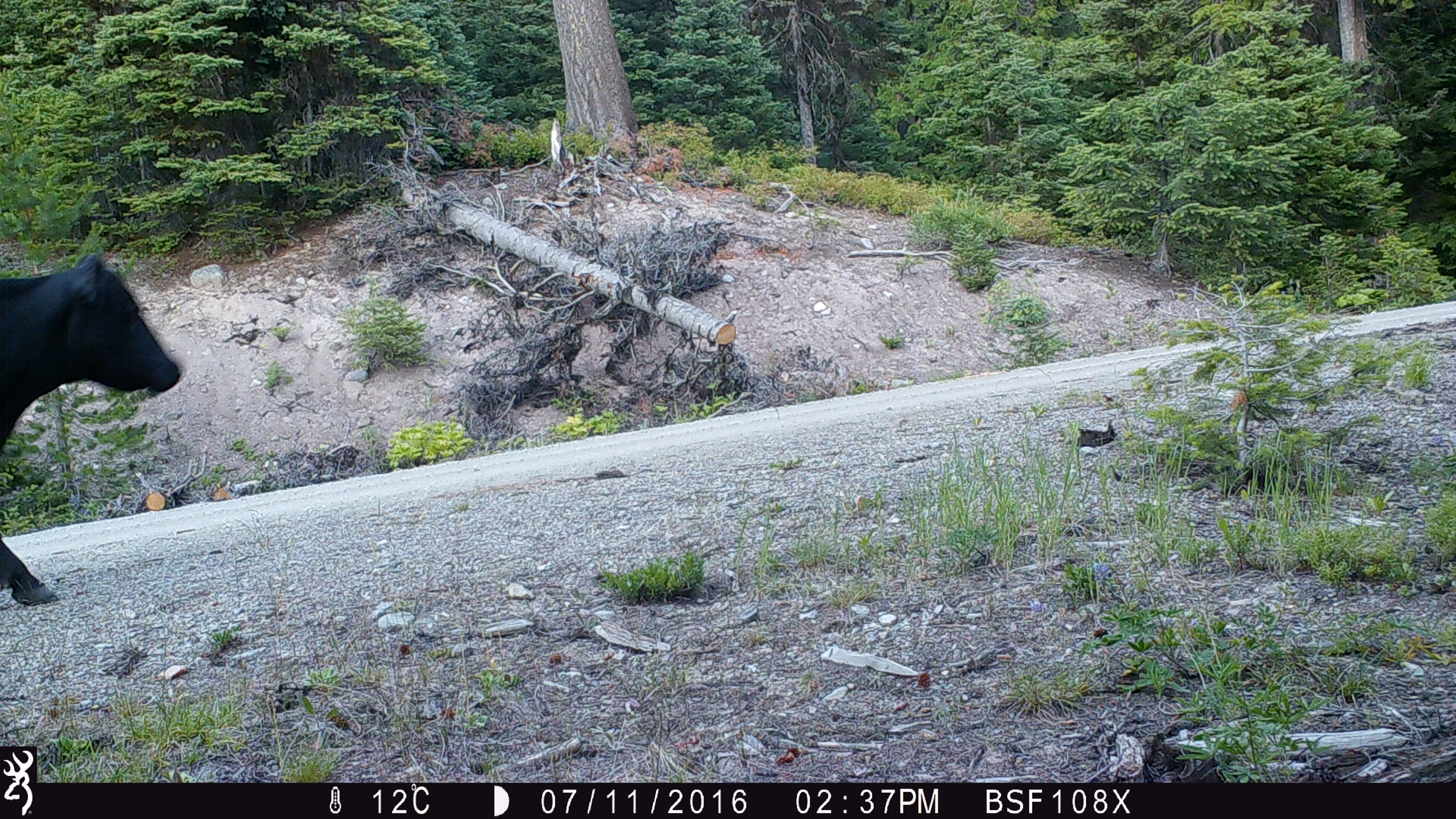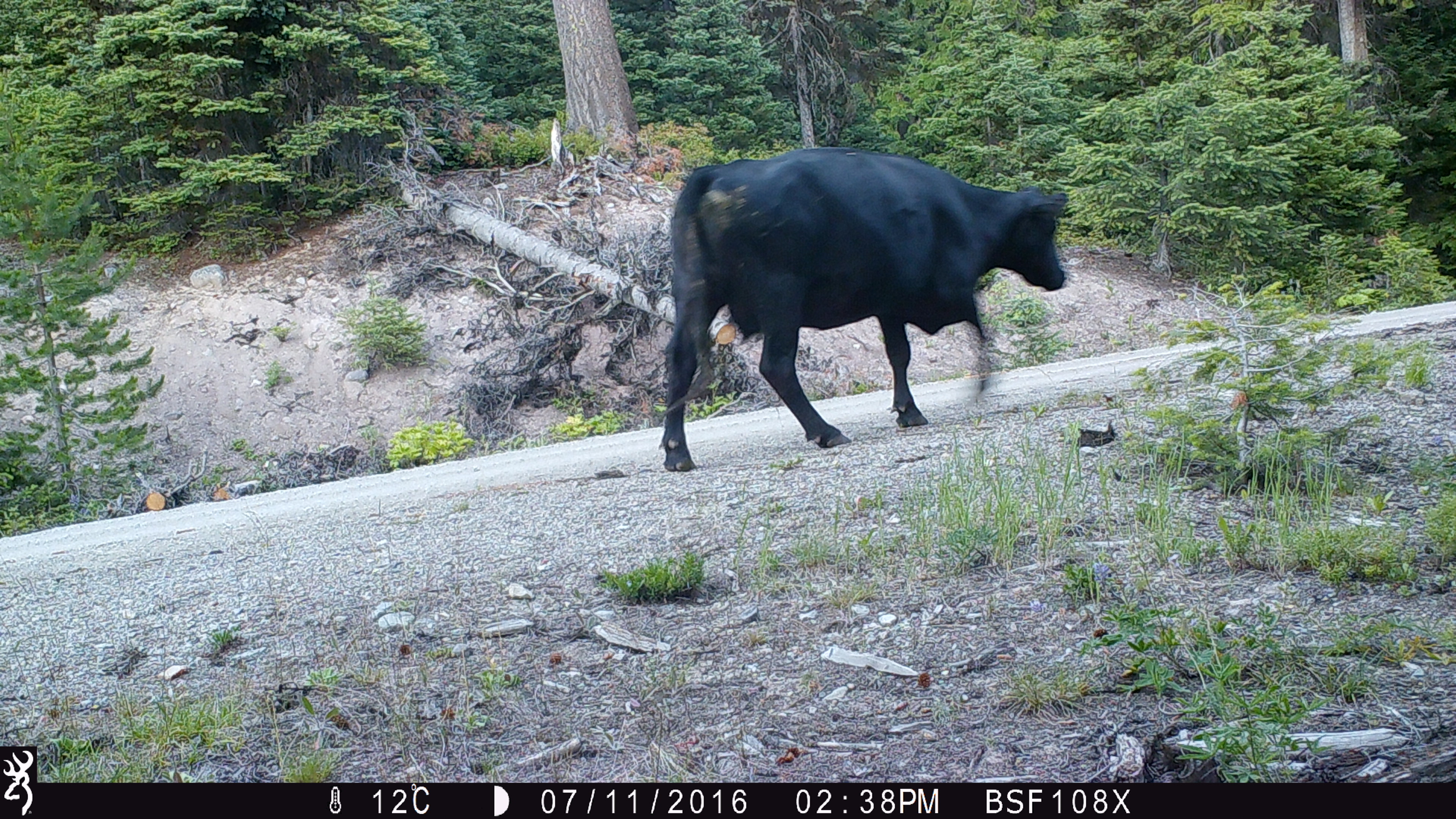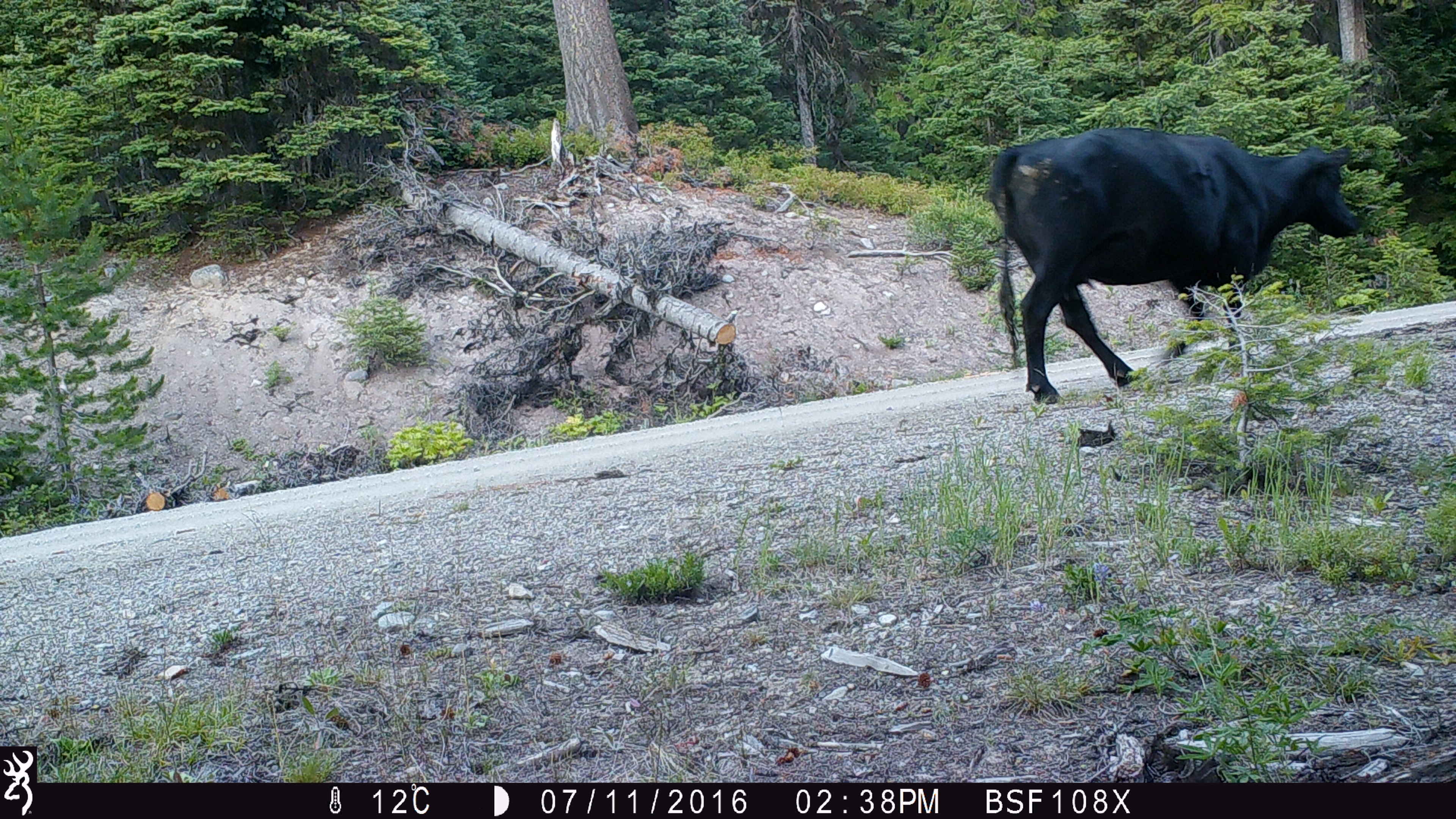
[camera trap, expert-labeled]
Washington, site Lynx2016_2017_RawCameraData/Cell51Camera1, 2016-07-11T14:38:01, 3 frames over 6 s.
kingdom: Animalia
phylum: Chordata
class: Mammalia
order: Artiodactyla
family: Bovidae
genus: Bos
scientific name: Bos taurus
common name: domestic cattle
Domestic cattle (Bos taurus). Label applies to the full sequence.